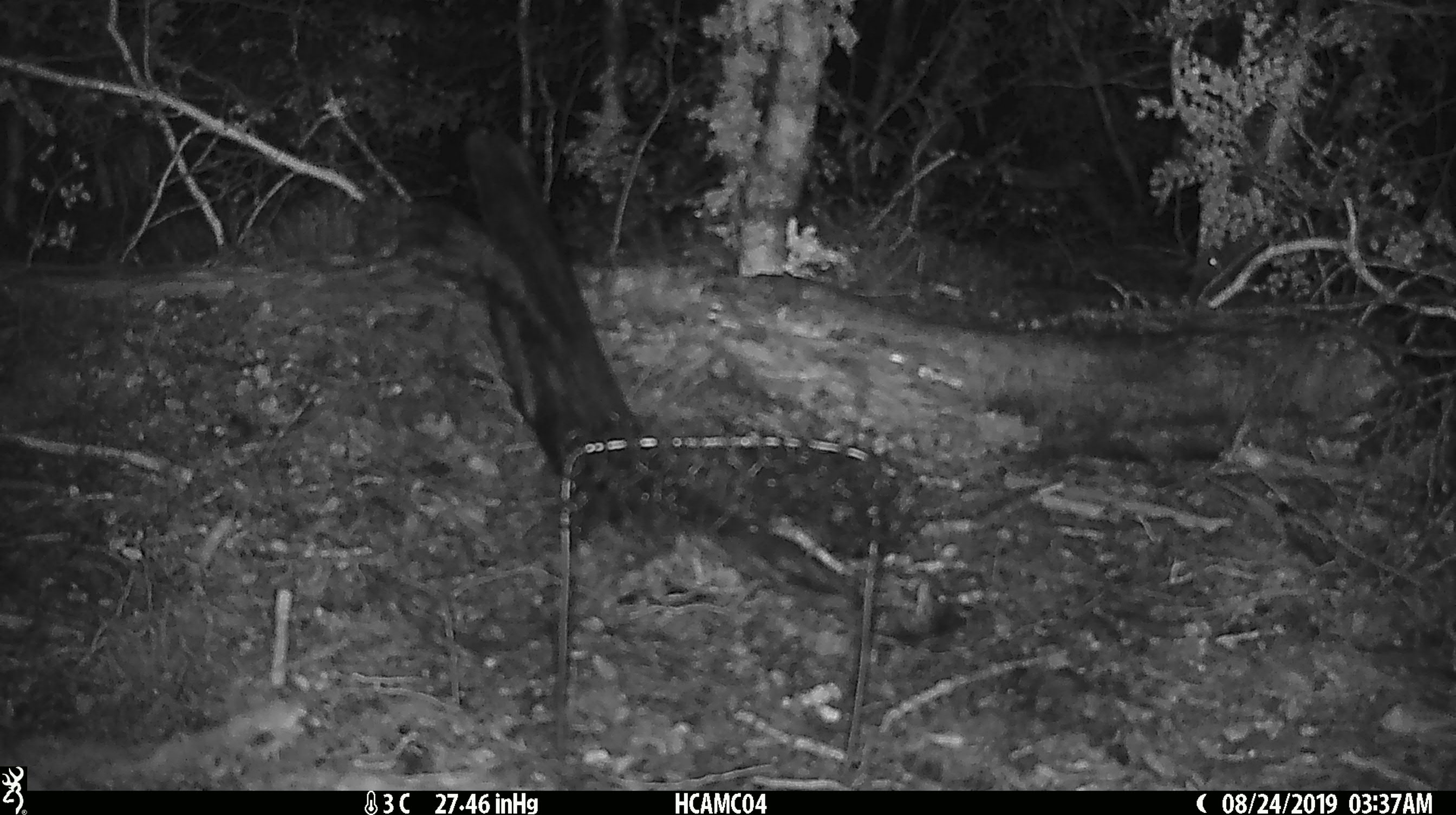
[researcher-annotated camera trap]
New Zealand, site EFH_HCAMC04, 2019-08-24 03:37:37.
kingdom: Animalia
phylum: Chordata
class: Mammalia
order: Rodentia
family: Muridae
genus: Mus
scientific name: Mus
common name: mouse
Mouse (Mus).